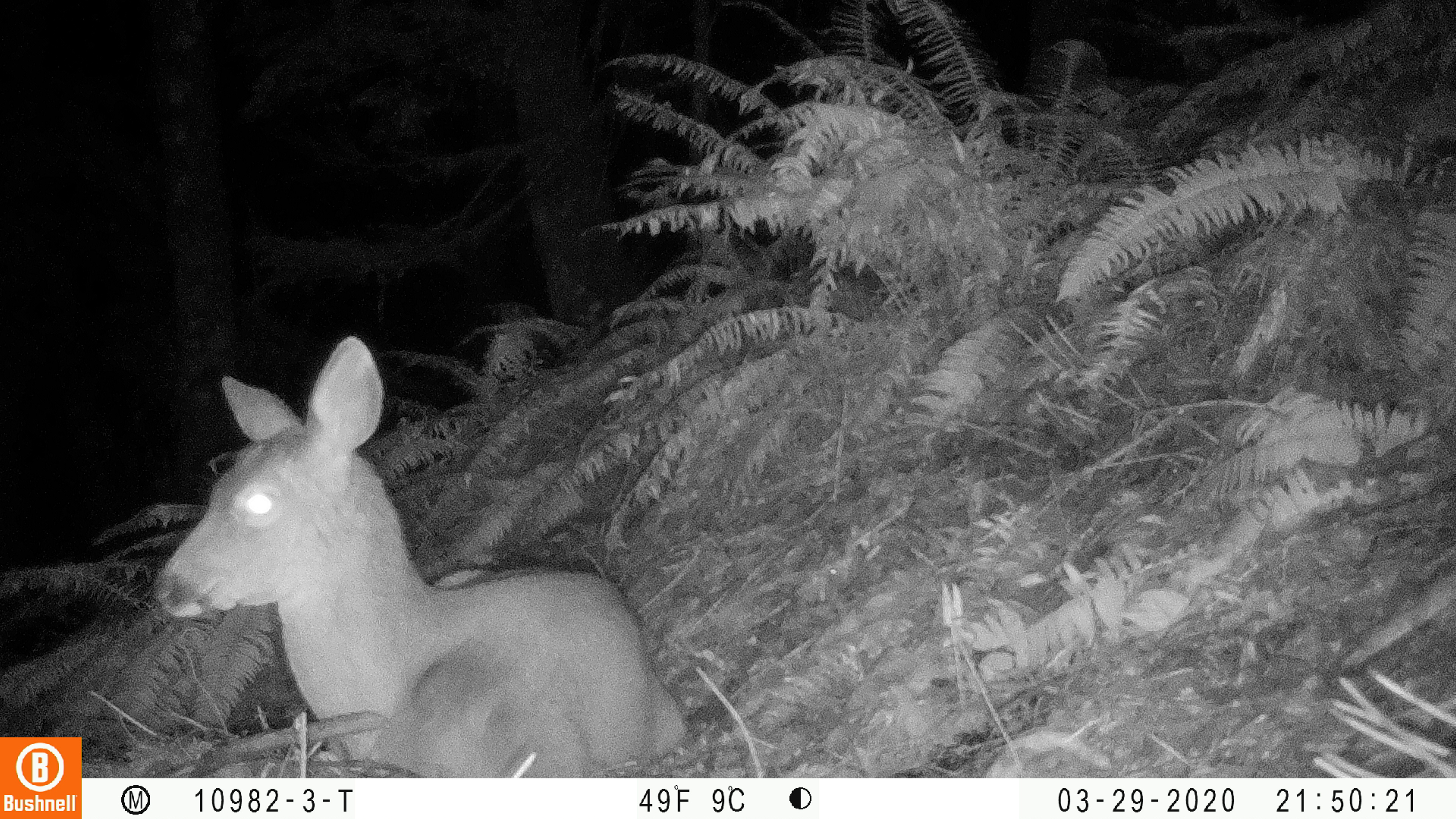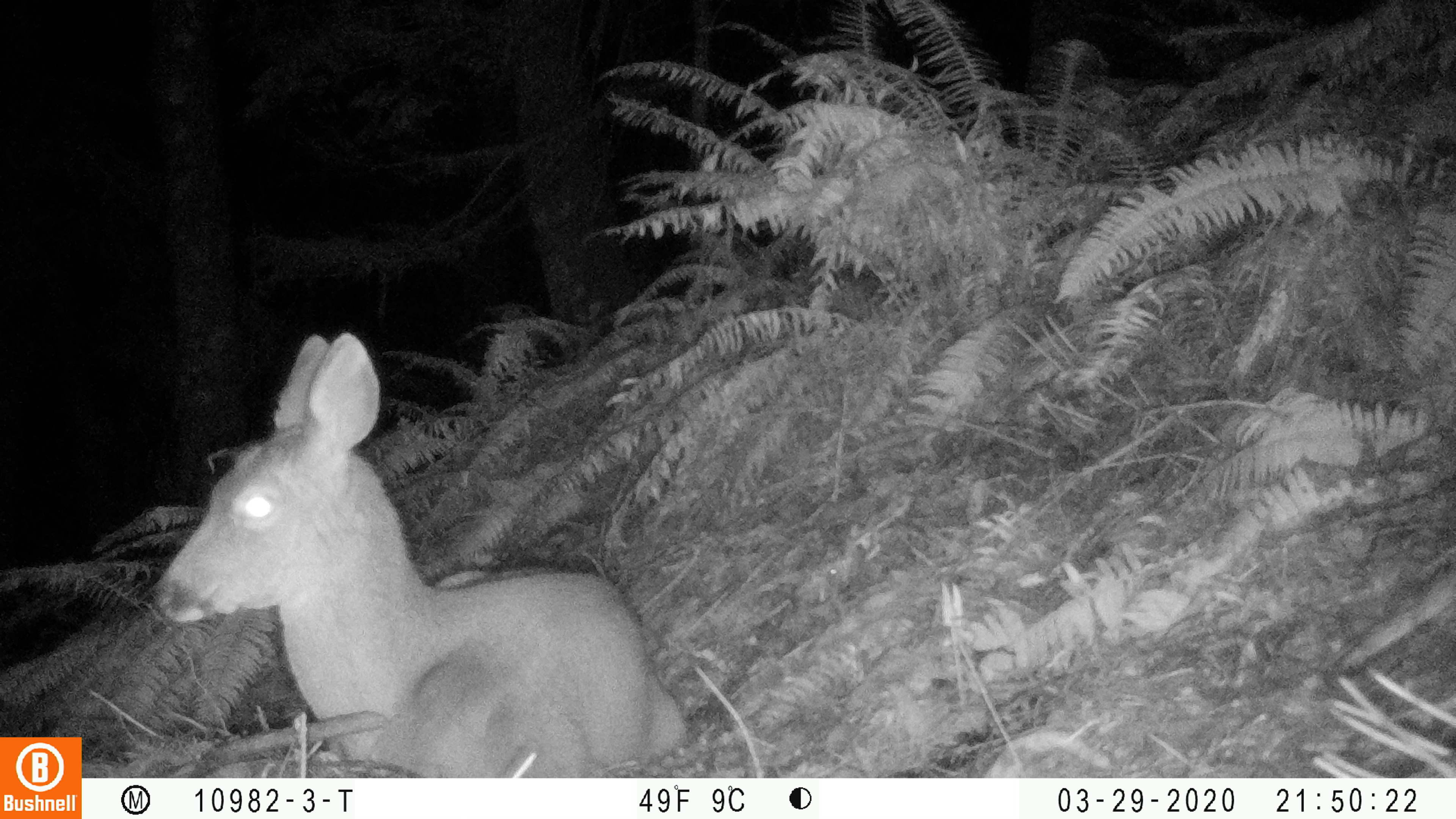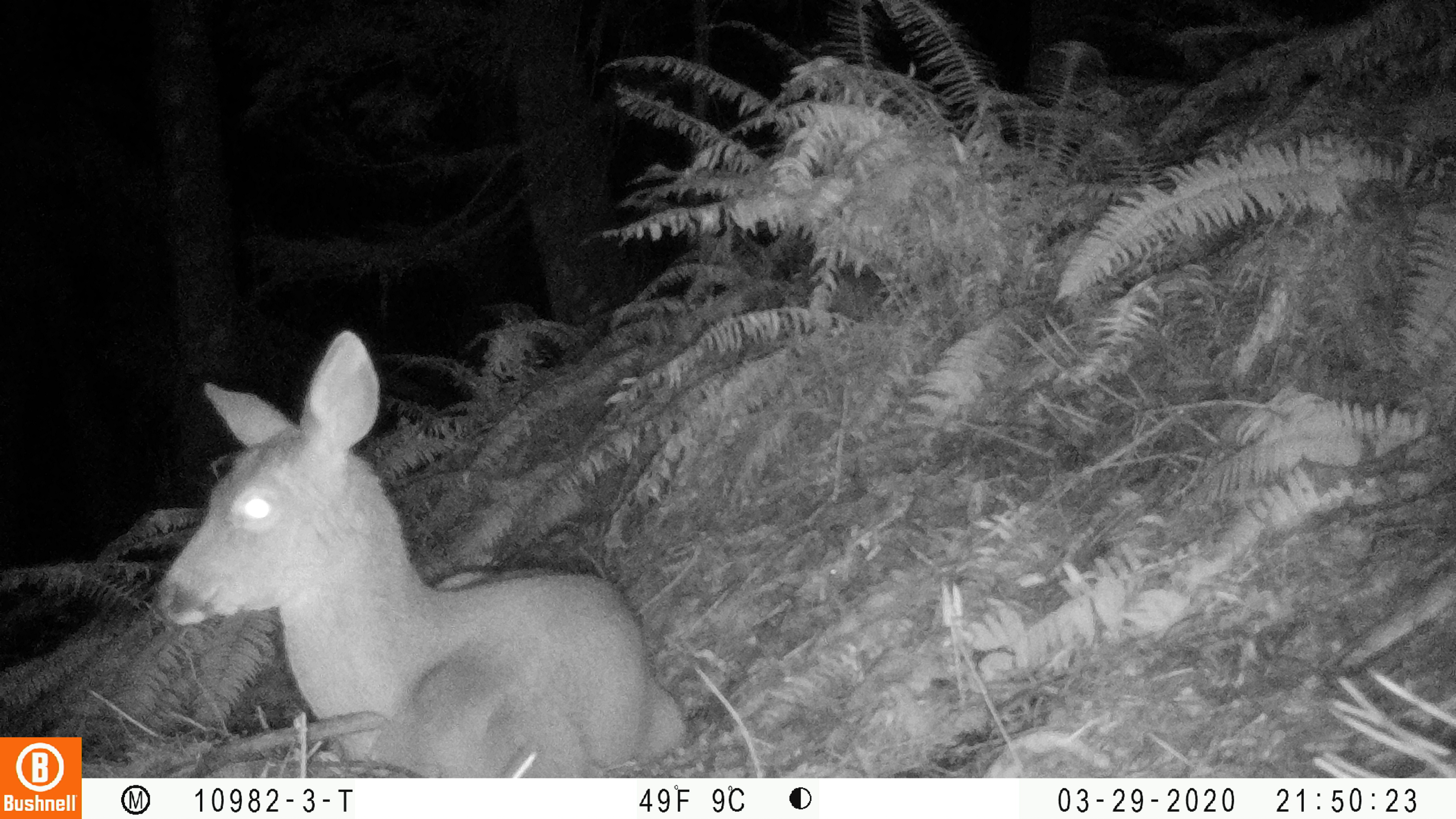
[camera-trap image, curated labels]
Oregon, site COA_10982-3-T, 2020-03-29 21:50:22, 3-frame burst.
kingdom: Animalia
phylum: Chordata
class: Mammalia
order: Artiodactyla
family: Cervidae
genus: Odocoileus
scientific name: Odocoileus hemionus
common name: black-tailed deer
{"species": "black-tailed deer (Odocoileus hemionus)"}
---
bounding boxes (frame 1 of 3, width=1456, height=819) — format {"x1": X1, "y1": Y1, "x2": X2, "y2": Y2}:
black-tailed deer: {"x1": 146, "y1": 328, "x2": 696, "y2": 765}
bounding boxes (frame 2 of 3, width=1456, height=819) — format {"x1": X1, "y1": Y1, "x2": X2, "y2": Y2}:
black-tailed deer: {"x1": 148, "y1": 323, "x2": 706, "y2": 766}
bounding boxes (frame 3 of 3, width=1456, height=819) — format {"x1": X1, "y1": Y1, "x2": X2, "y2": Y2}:
black-tailed deer: {"x1": 160, "y1": 323, "x2": 704, "y2": 770}